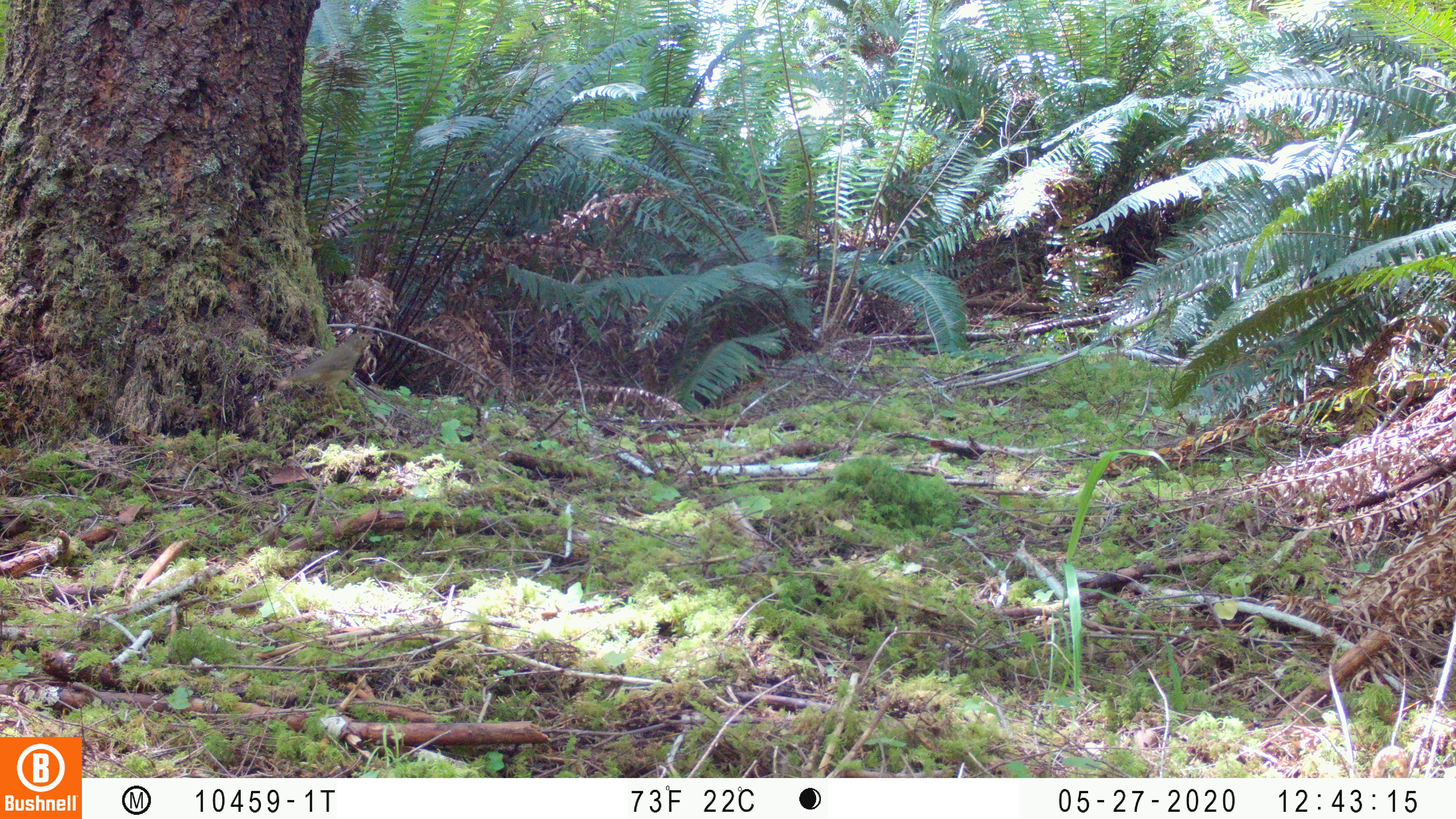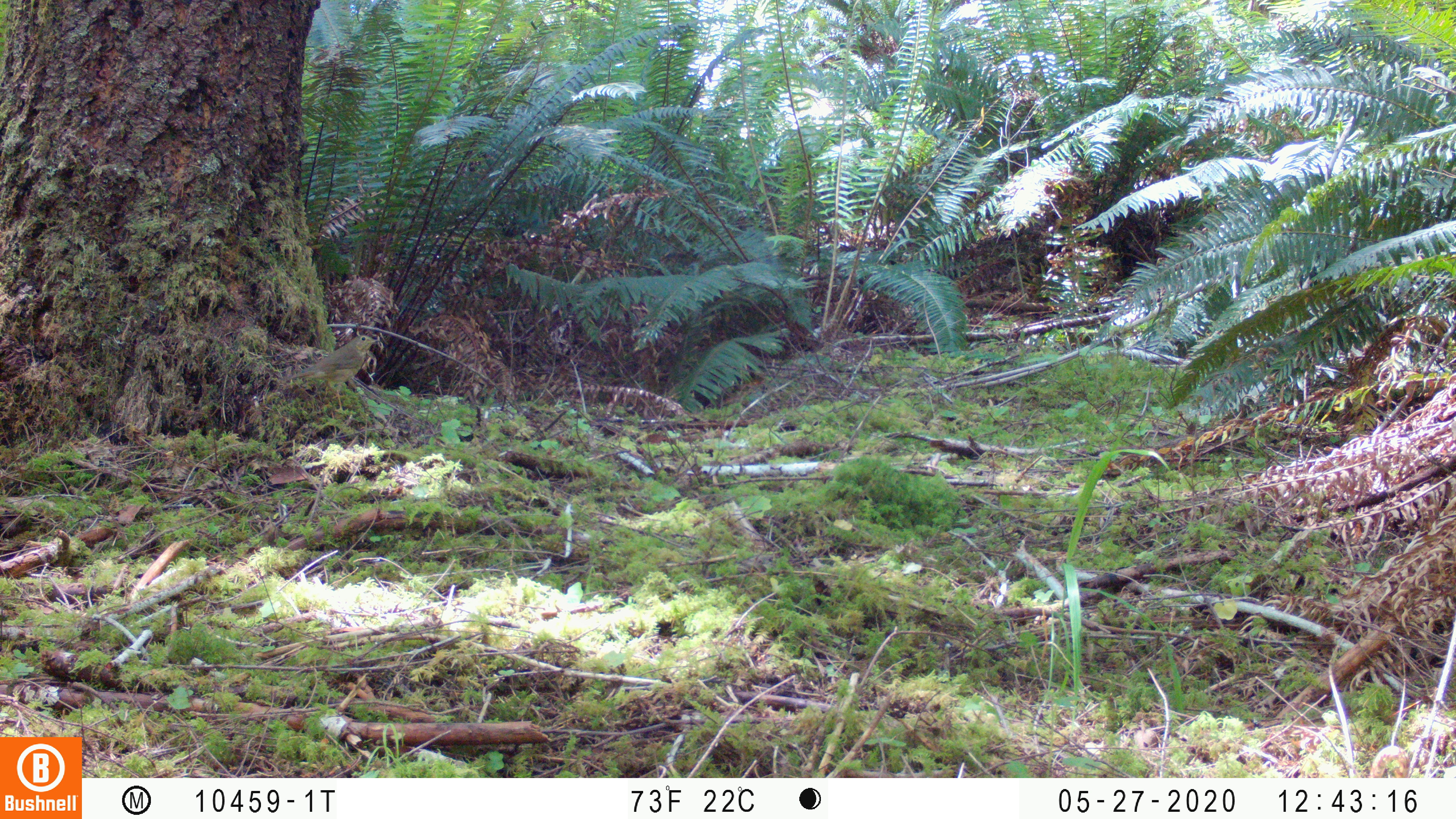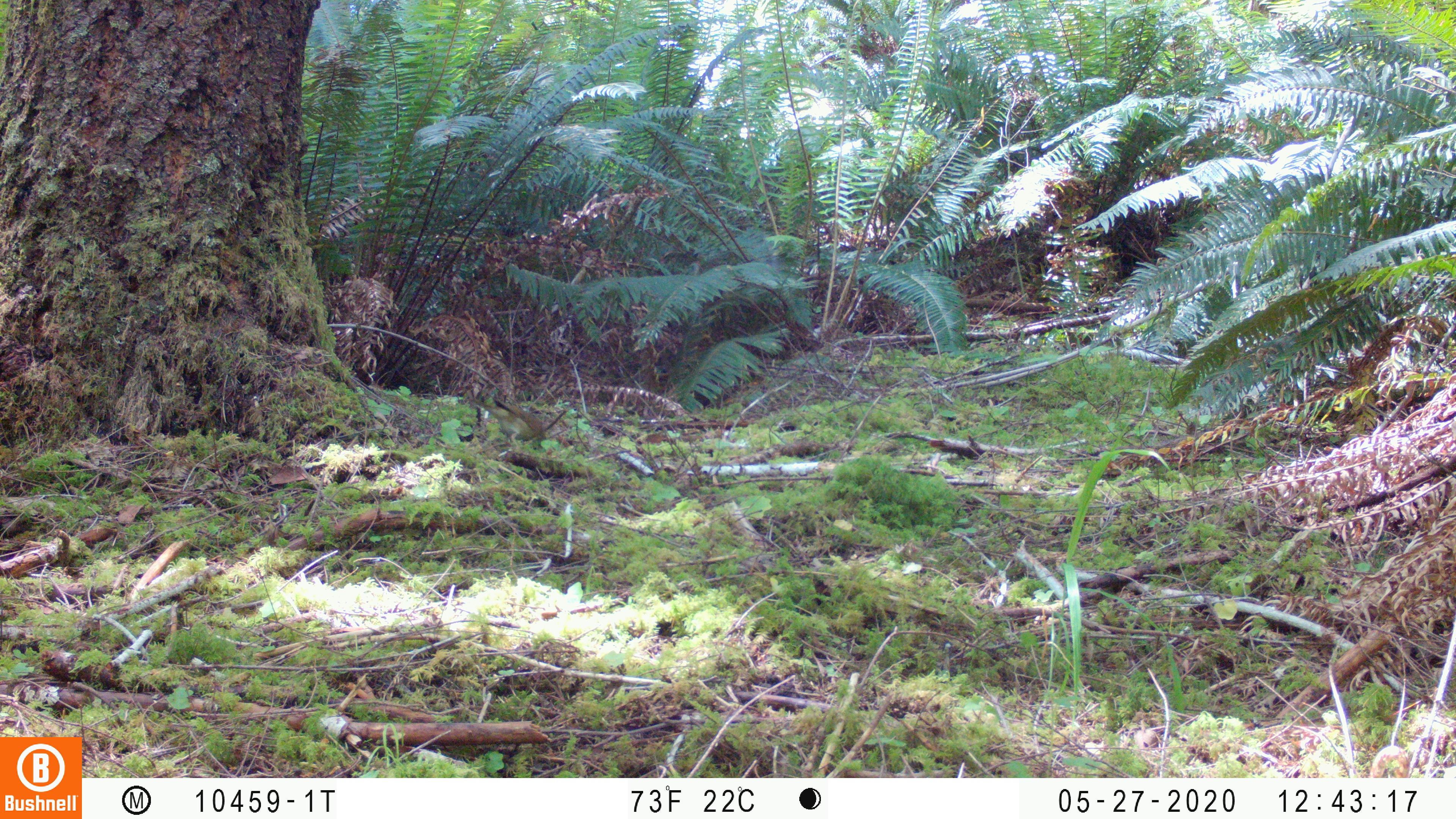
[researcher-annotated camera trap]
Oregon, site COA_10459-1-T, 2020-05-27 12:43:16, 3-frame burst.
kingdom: Animalia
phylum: Chordata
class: Aves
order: Passeriformes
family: Turdidae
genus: Catharus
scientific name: Catharus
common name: brown thrushes and nightingale-thrushes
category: catharus species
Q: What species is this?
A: Catharus species (brown thrushes and nightingale-thrushes) (Catharus).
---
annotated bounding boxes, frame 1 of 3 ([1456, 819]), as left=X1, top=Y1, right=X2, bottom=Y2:
catharus species: left=286, top=331, right=376, bottom=395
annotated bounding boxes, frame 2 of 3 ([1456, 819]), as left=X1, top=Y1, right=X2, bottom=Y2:
catharus species: left=286, top=329, right=380, bottom=392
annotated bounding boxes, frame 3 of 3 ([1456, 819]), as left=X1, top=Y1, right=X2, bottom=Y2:
catharus species: left=471, top=397, right=547, bottom=447